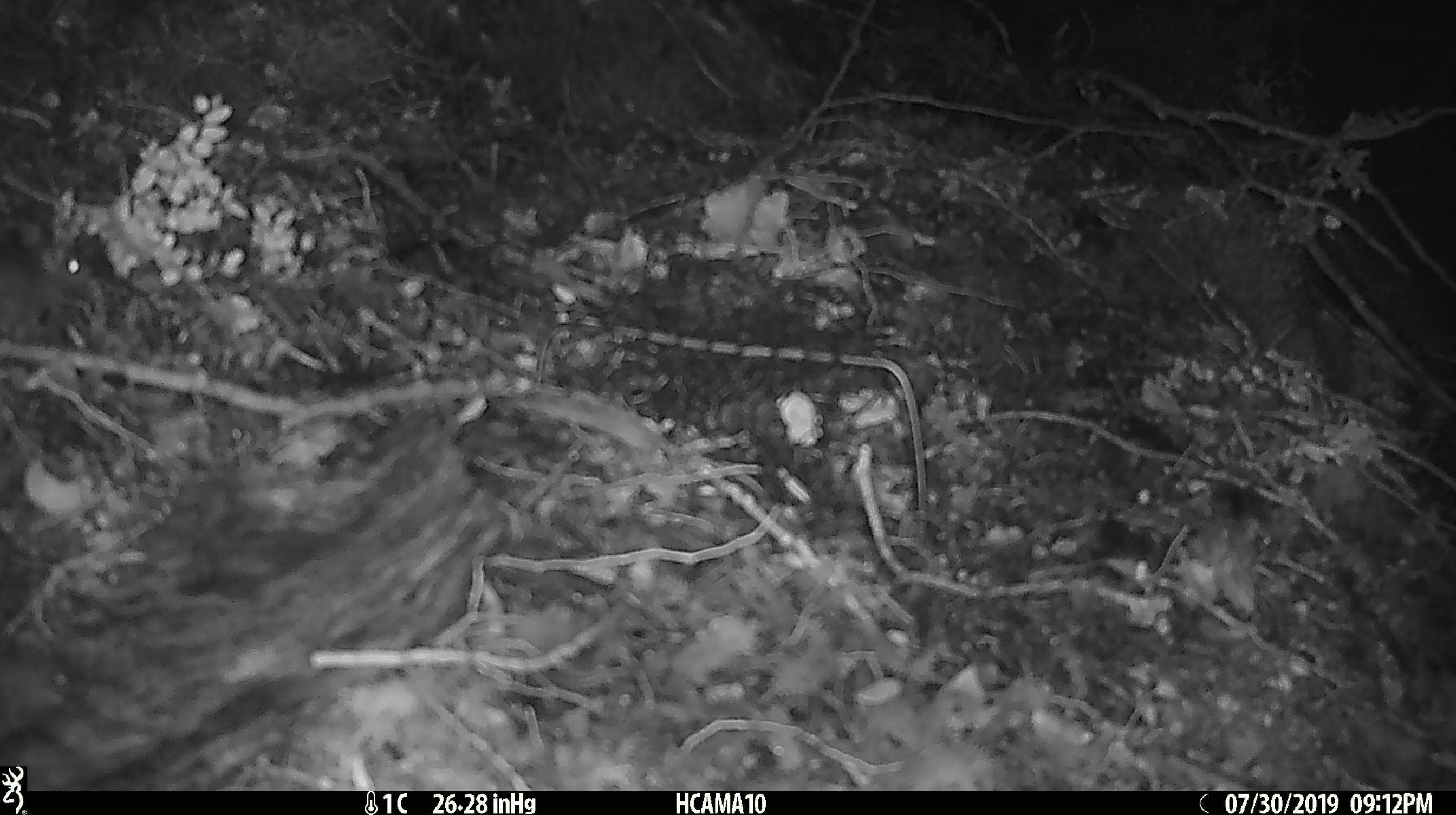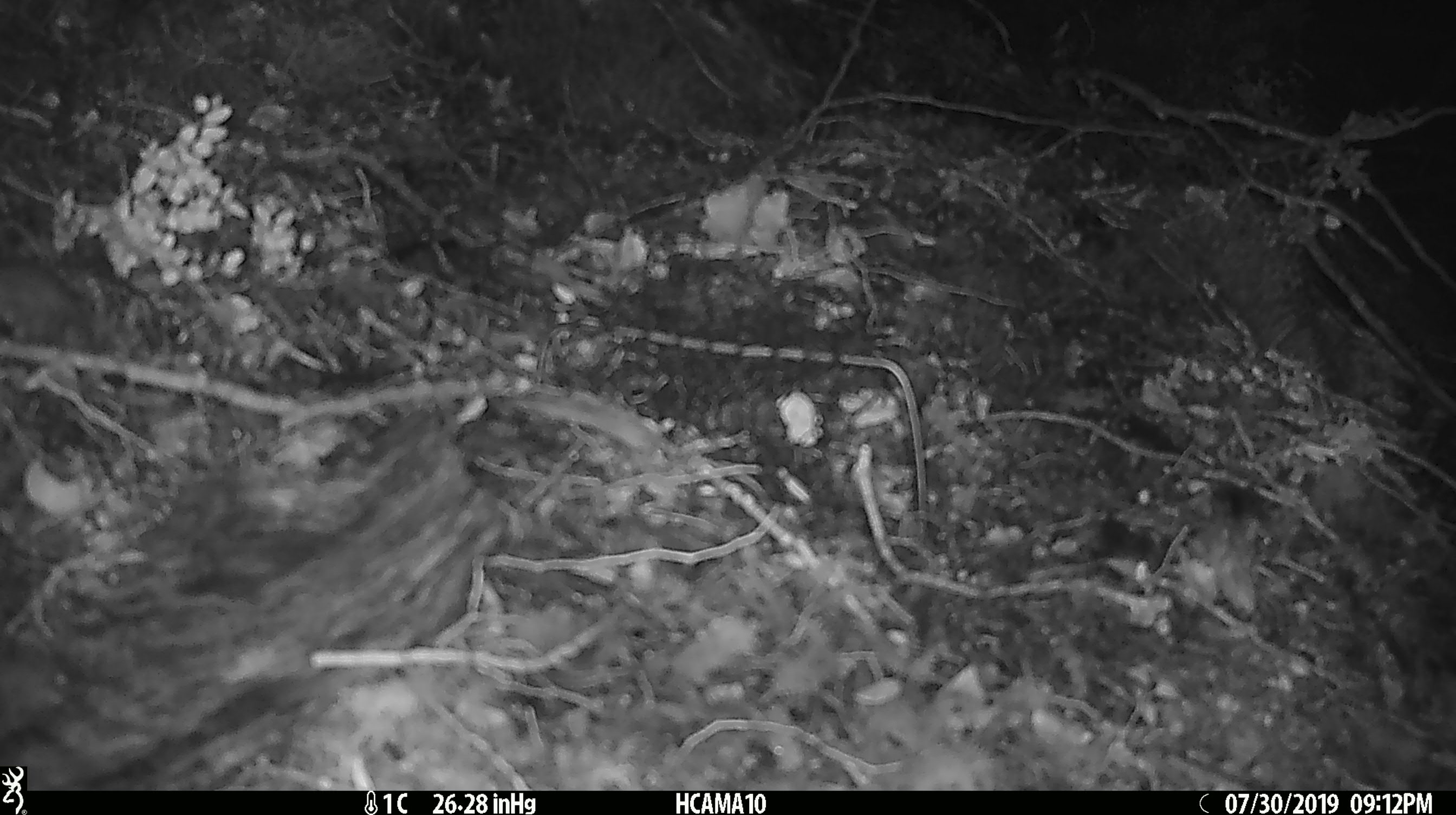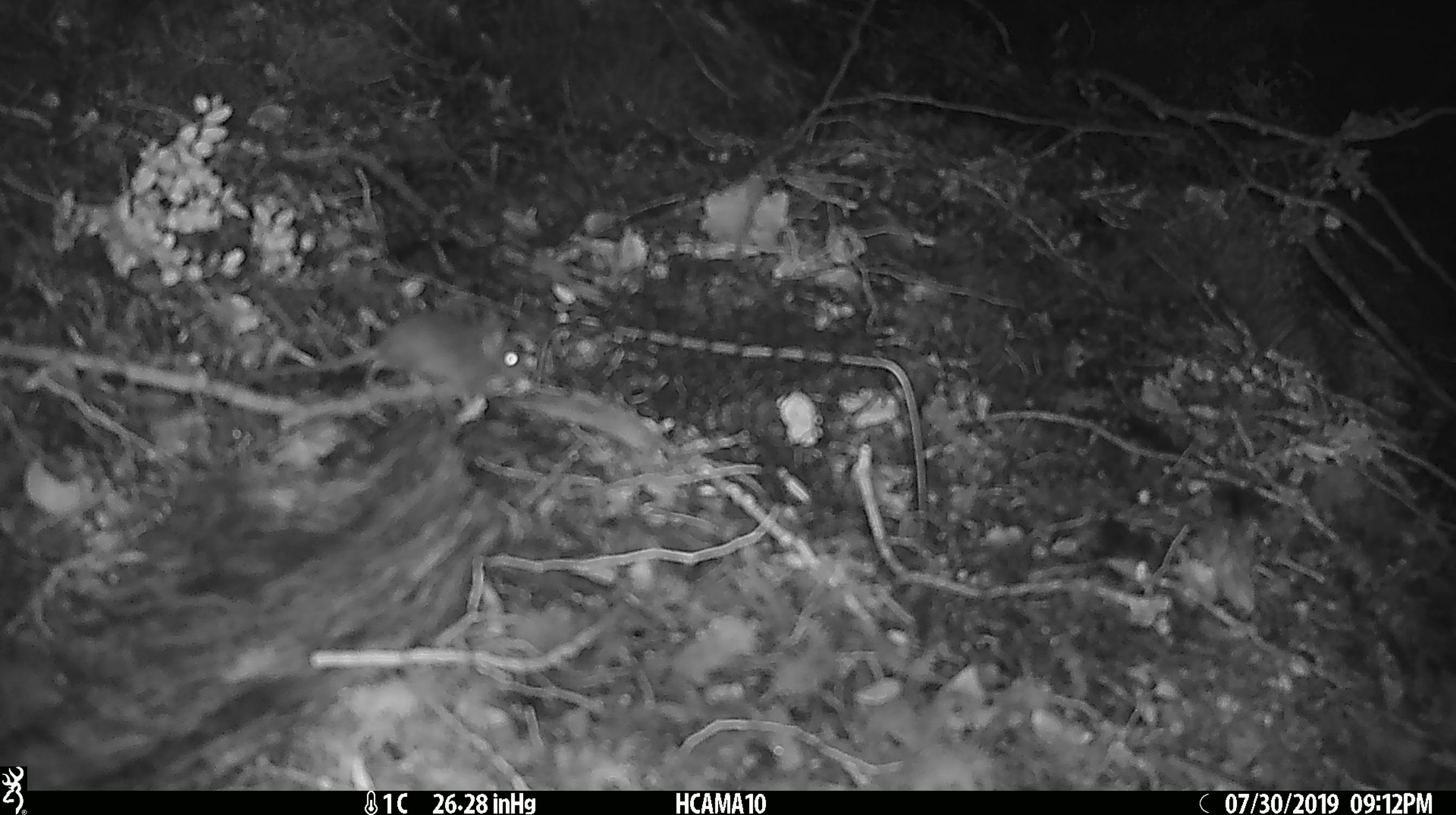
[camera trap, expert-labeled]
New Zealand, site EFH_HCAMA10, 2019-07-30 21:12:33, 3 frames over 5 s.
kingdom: Animalia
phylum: Chordata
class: Mammalia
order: Rodentia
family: Muridae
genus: Mus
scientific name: Mus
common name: mouse